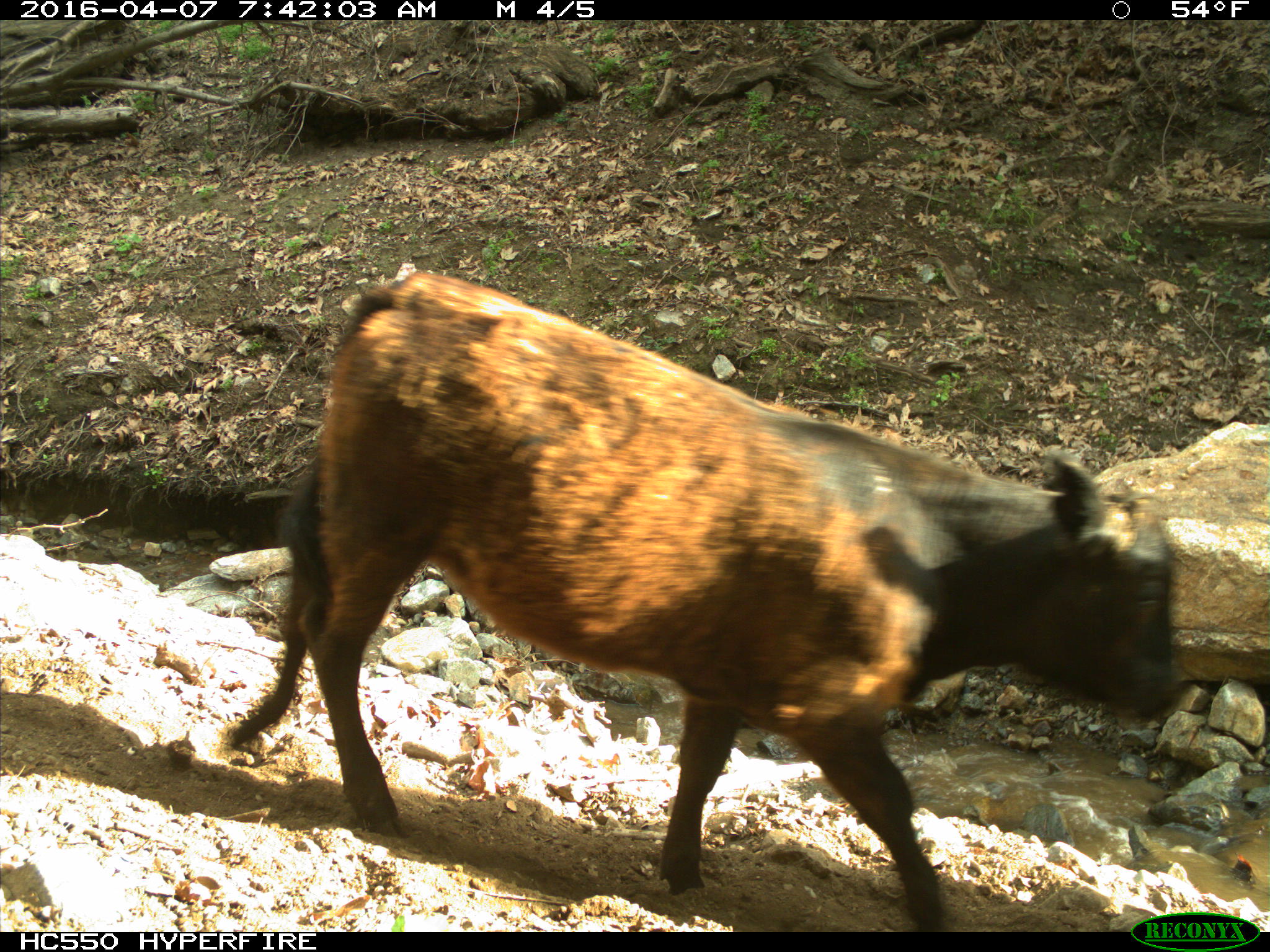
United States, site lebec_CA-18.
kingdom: Animalia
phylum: Chordata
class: Mammalia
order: Artiodactyla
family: Bovidae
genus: Bos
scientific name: Bos taurus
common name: domestic cow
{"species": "Bos taurus (domestic cow)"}